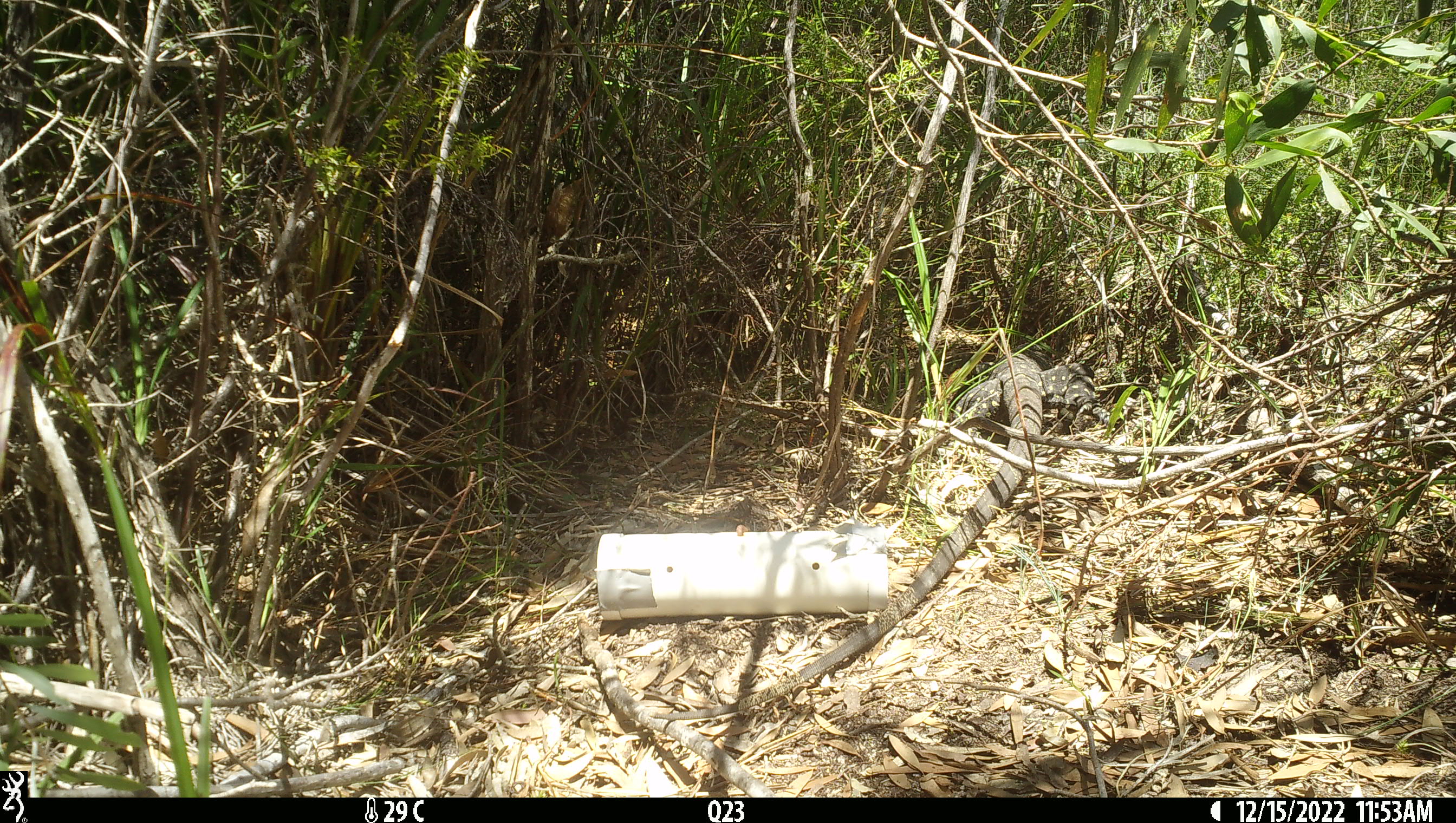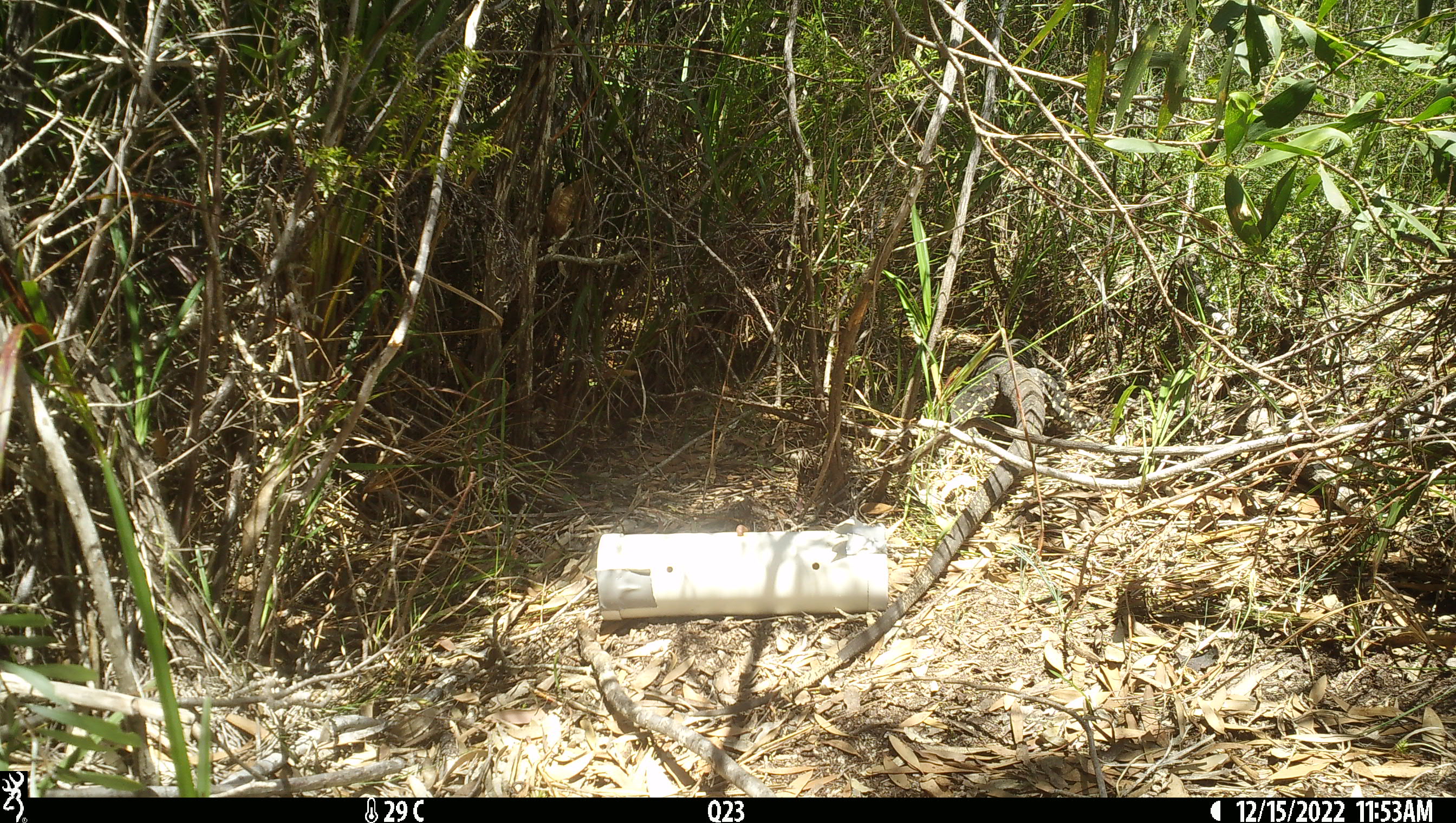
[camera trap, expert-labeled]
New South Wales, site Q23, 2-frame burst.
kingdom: Animalia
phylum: Chordata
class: Reptilia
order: Squamata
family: Varanidae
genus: Varanus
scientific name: Varanus varius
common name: lace monitor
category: goanna